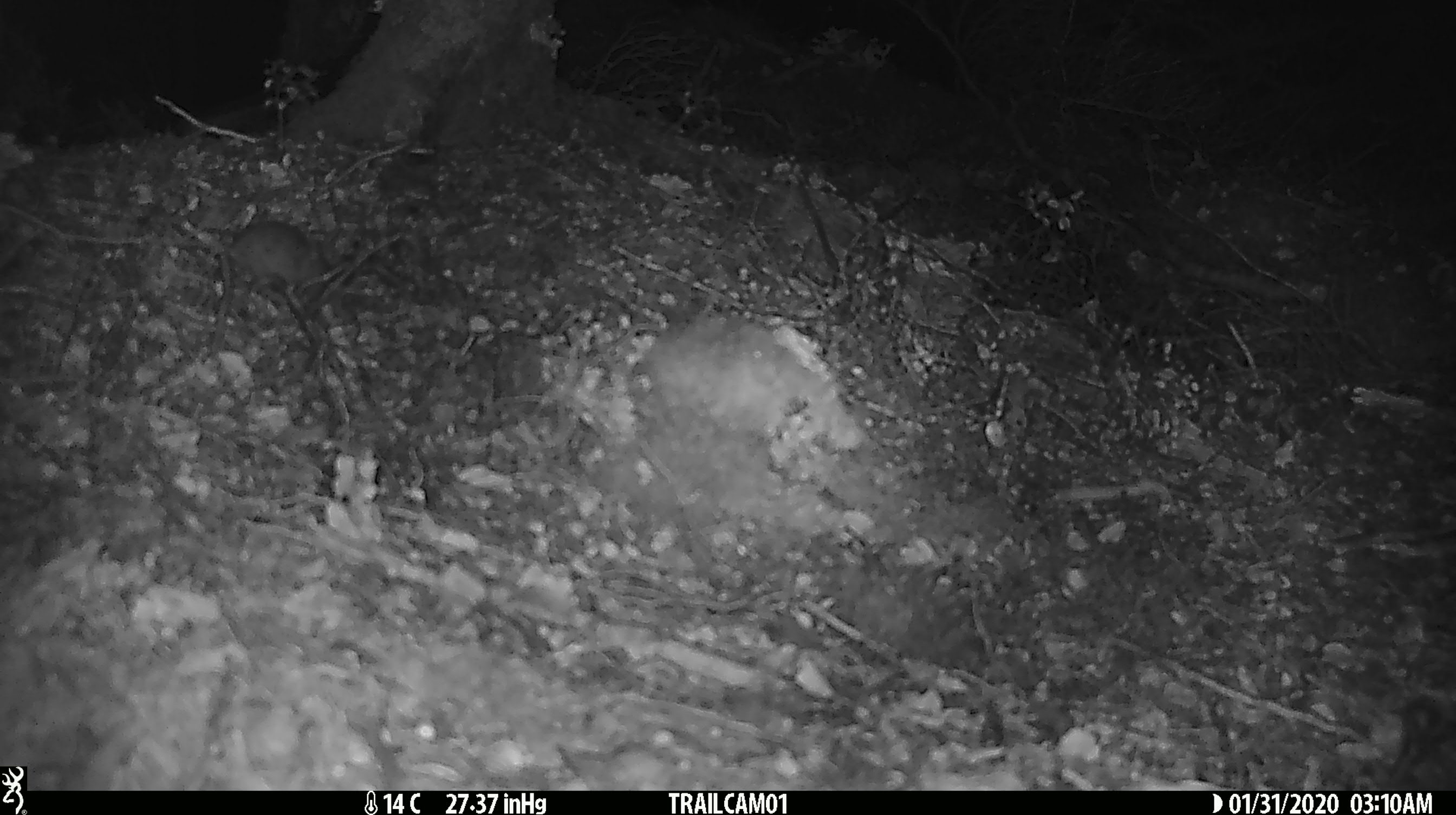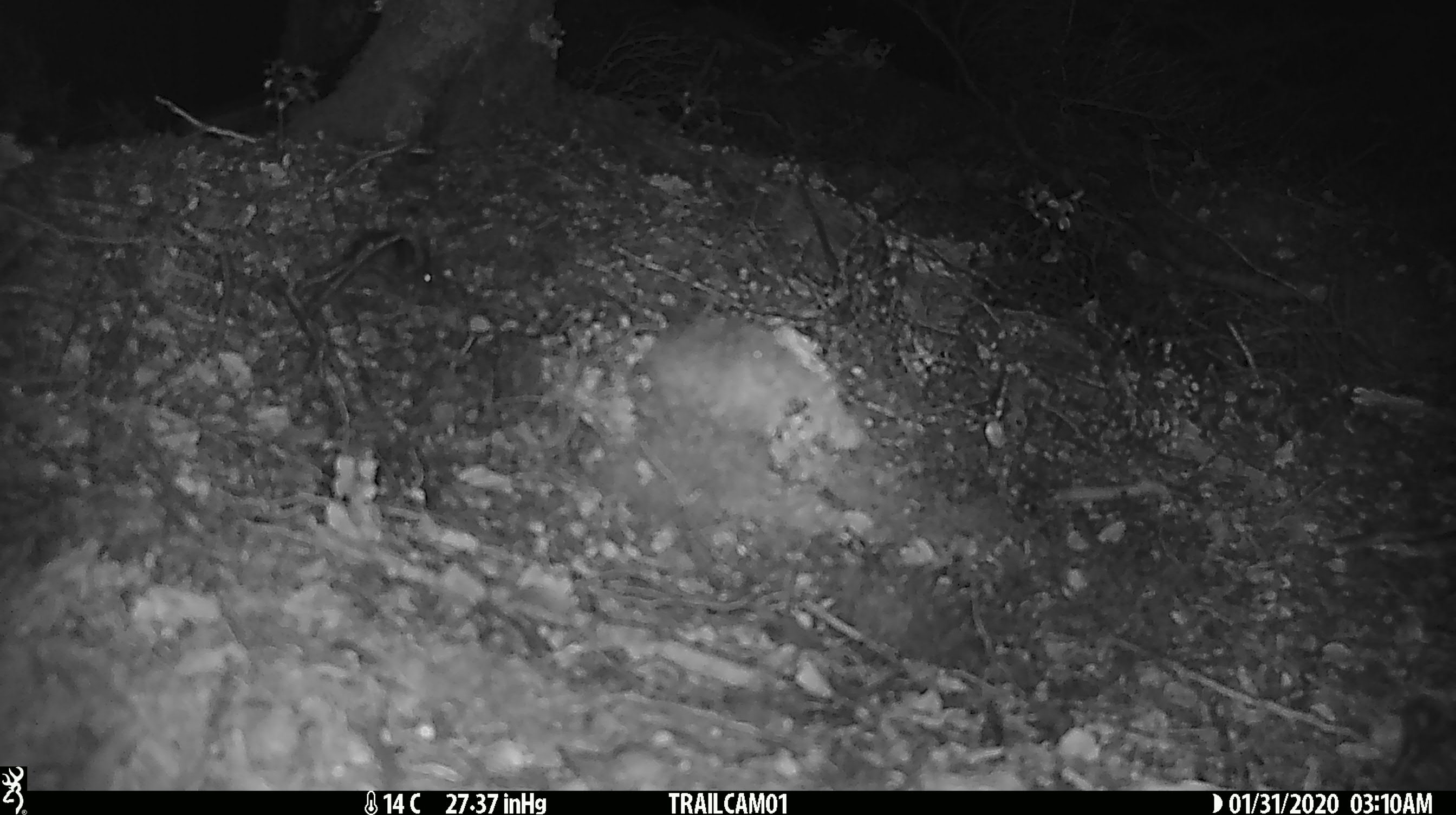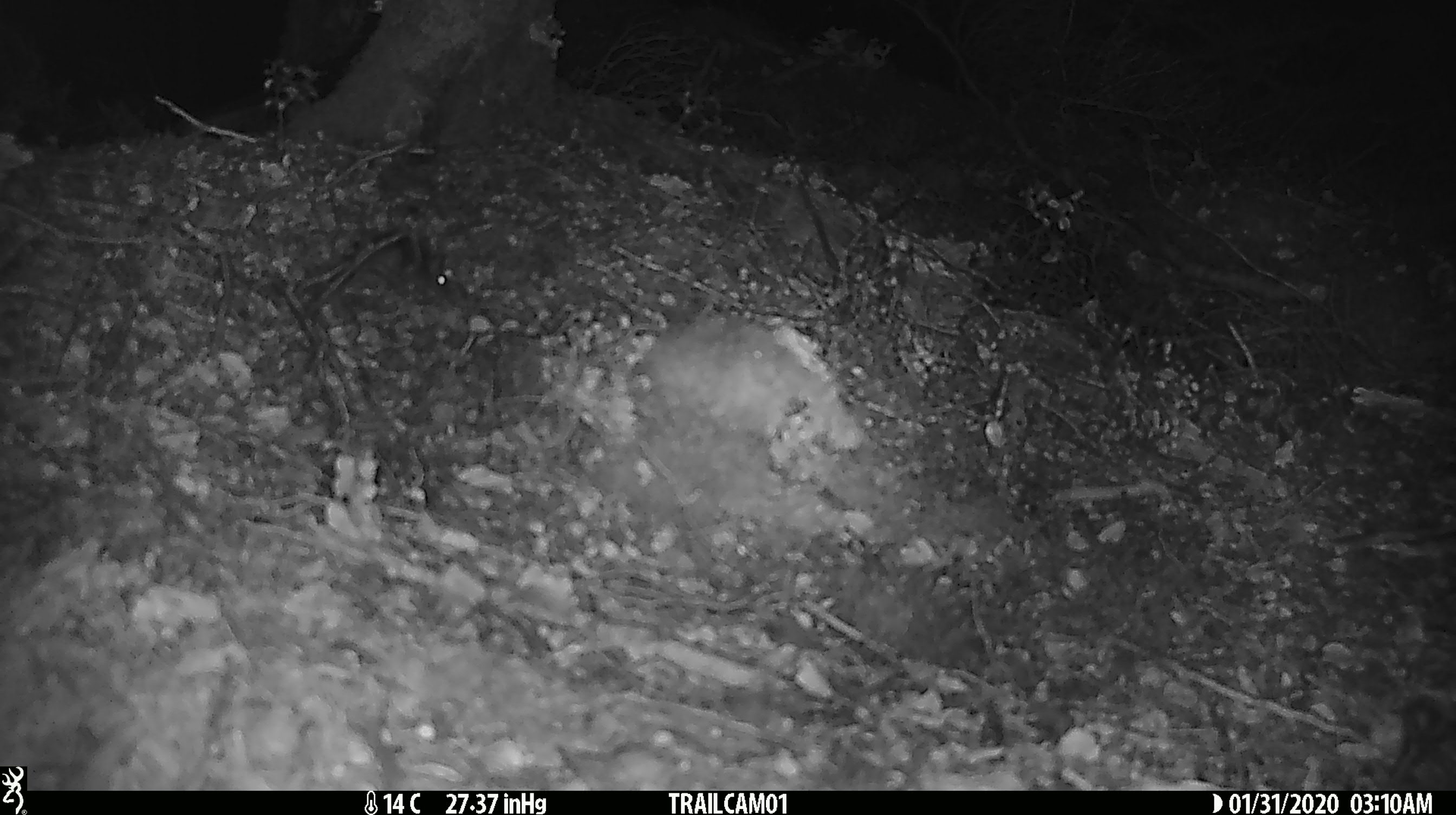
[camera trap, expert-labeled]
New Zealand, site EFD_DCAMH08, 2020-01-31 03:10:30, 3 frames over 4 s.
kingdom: Animalia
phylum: Chordata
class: Mammalia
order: Rodentia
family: Muridae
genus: Mus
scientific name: Mus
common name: mouse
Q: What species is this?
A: Mouse (Mus).